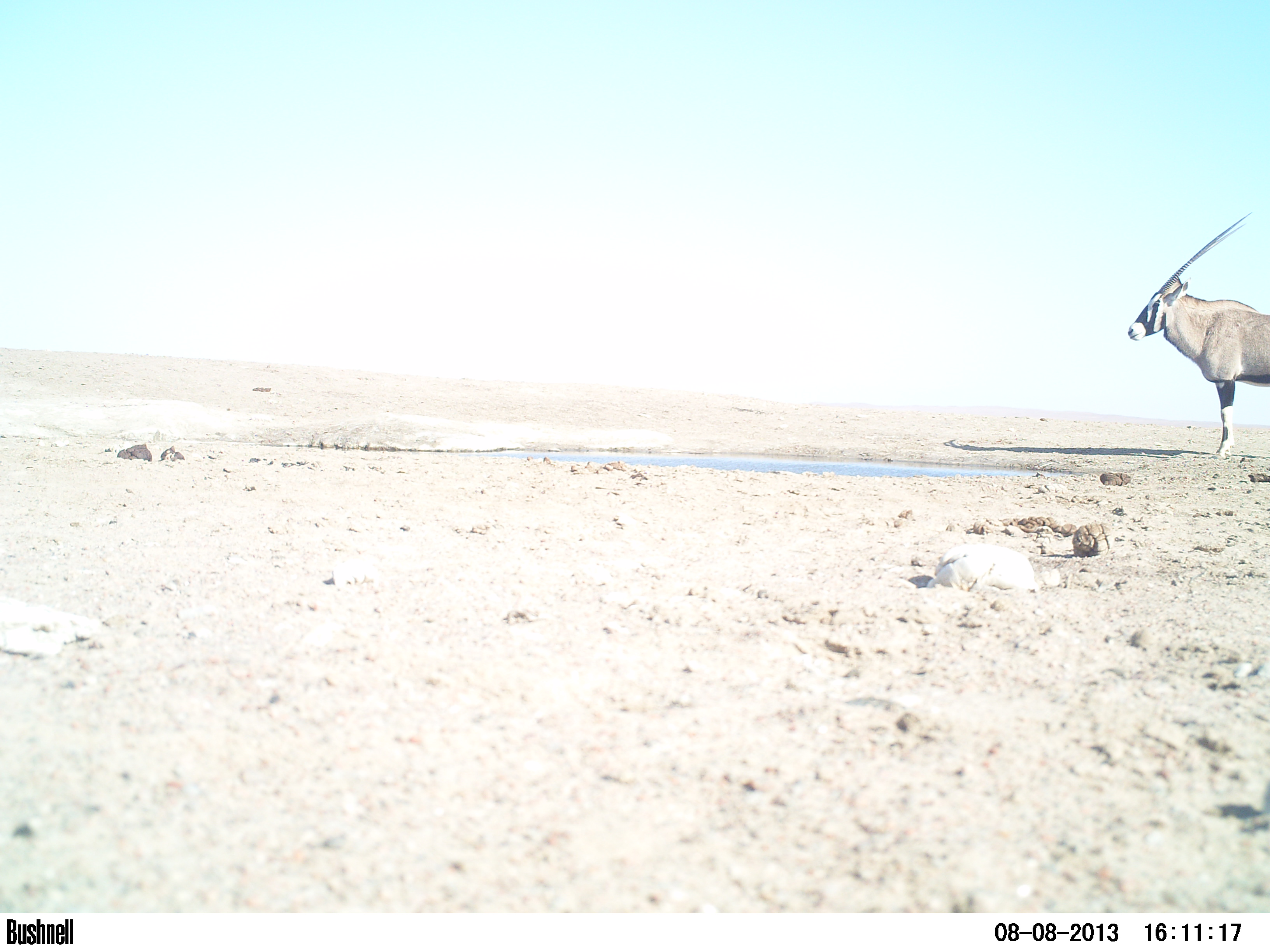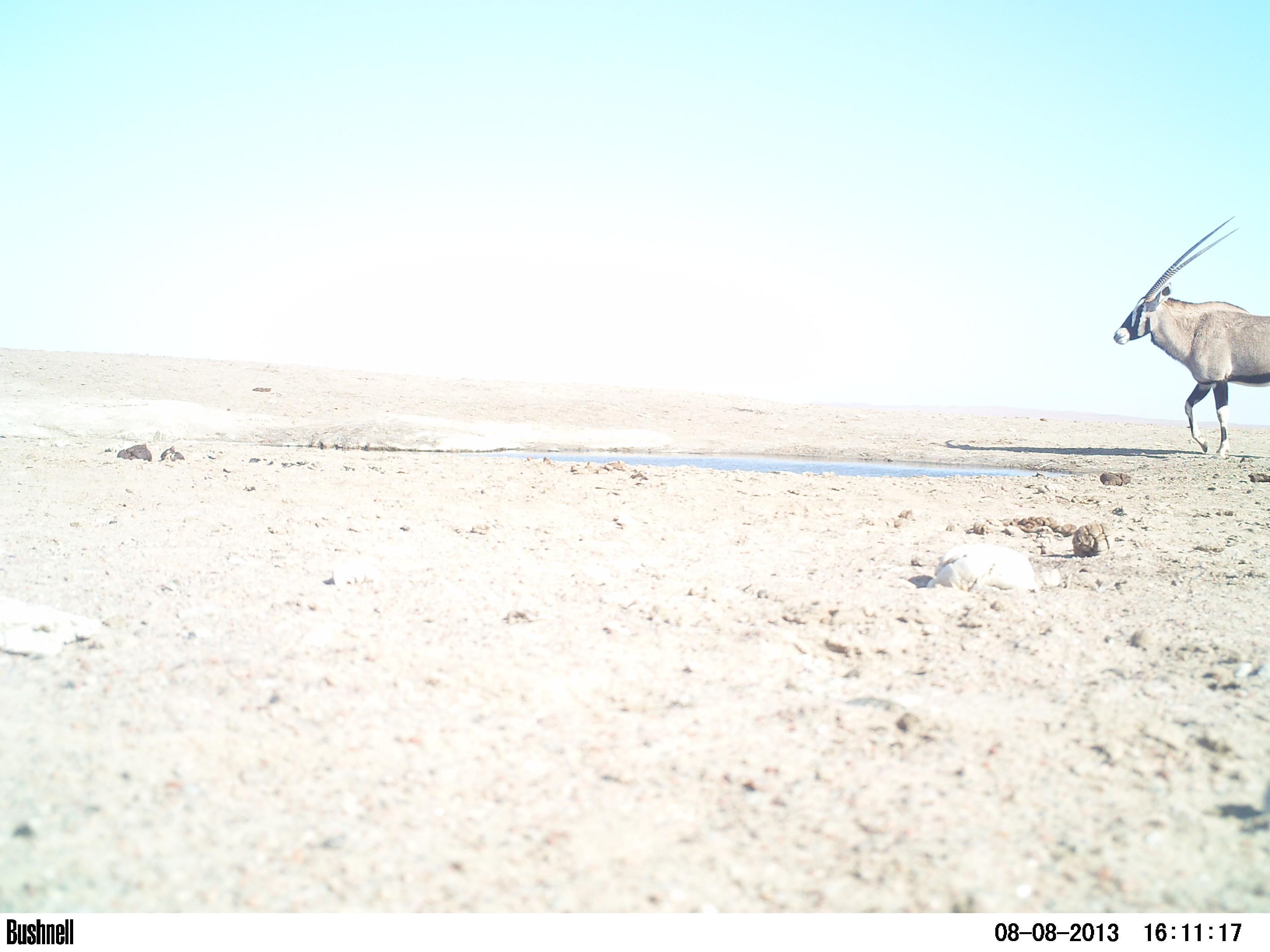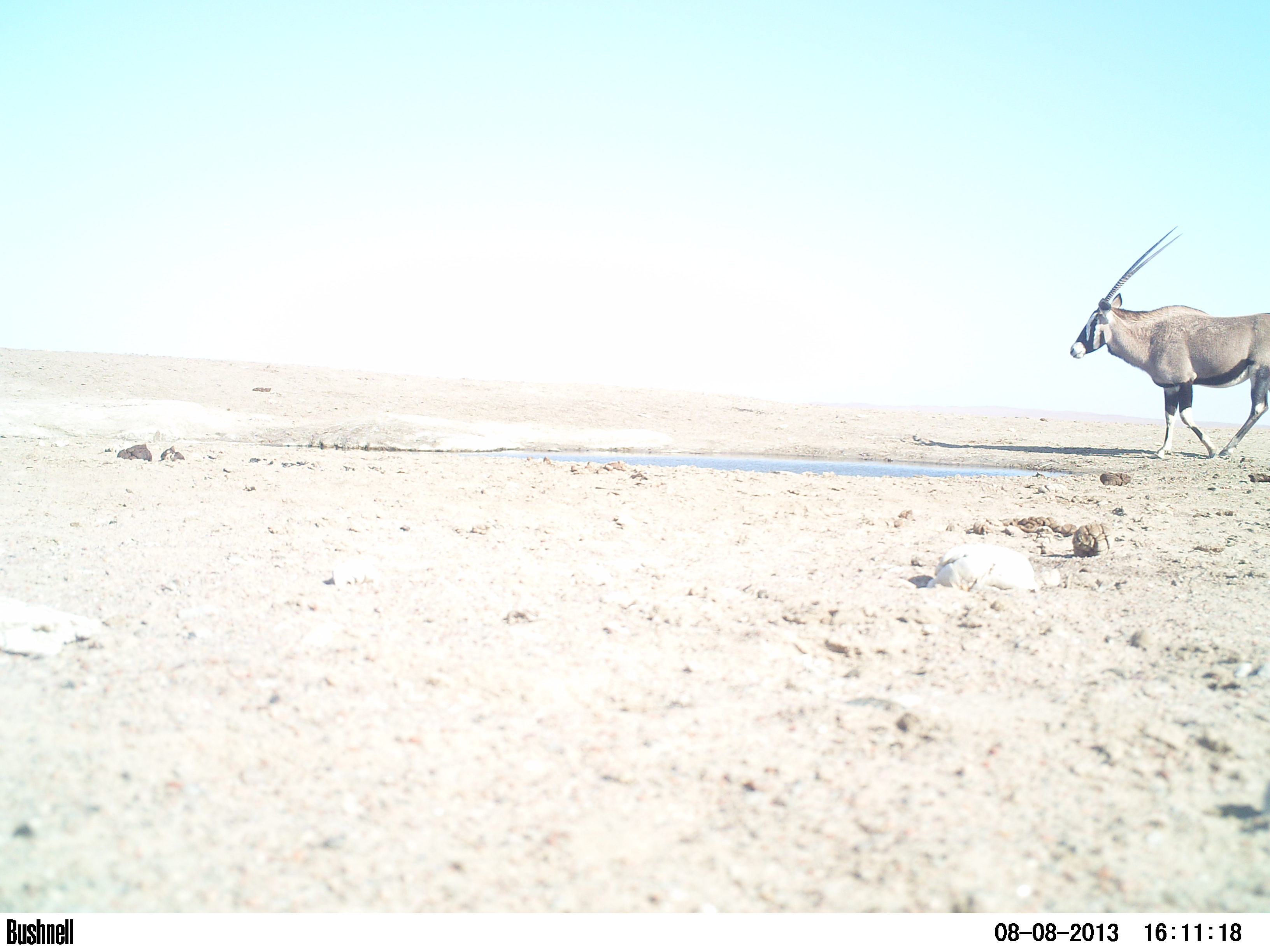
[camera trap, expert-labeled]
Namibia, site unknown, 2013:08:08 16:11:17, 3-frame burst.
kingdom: Animalia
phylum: Chordata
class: Mammalia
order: Artiodactyla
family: Bovidae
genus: Oryx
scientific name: Oryx gazella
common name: gemsbok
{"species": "Oryx gazella (gemsbok)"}